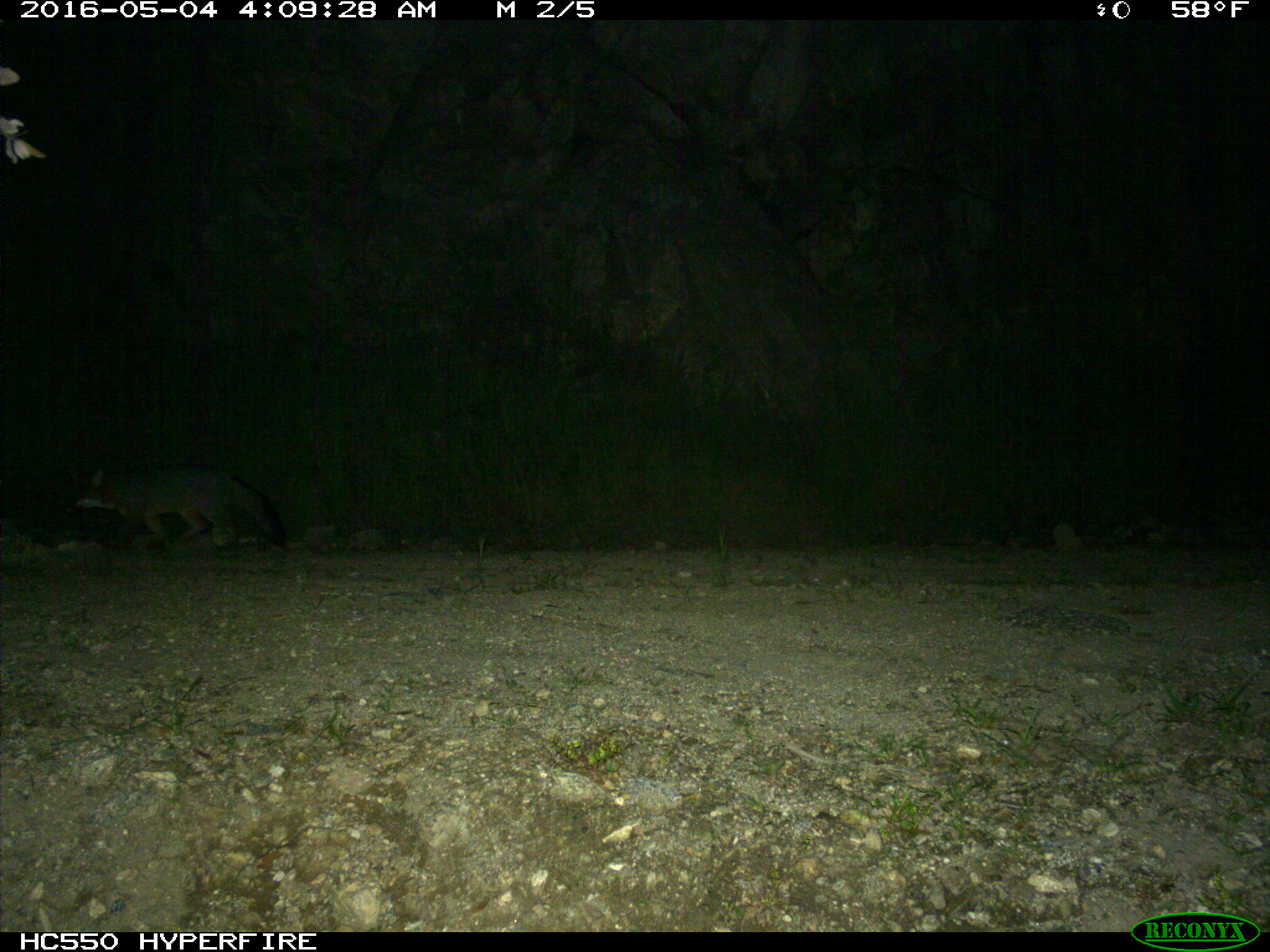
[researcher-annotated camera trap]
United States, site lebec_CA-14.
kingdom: Animalia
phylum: Chordata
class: Mammalia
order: Carnivora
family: Canidae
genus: Urocyon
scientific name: Urocyon cinereoargenteus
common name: gray fox